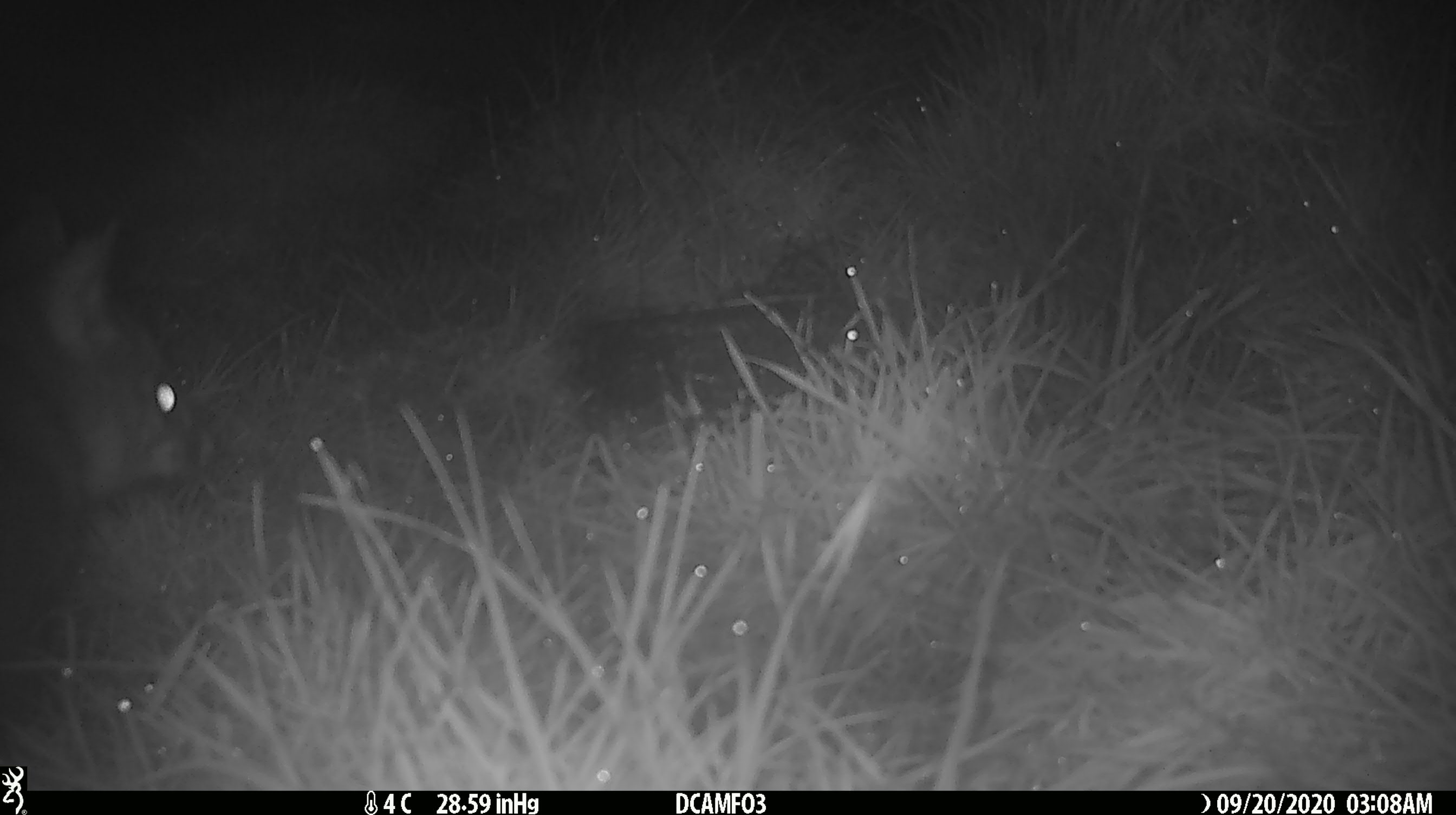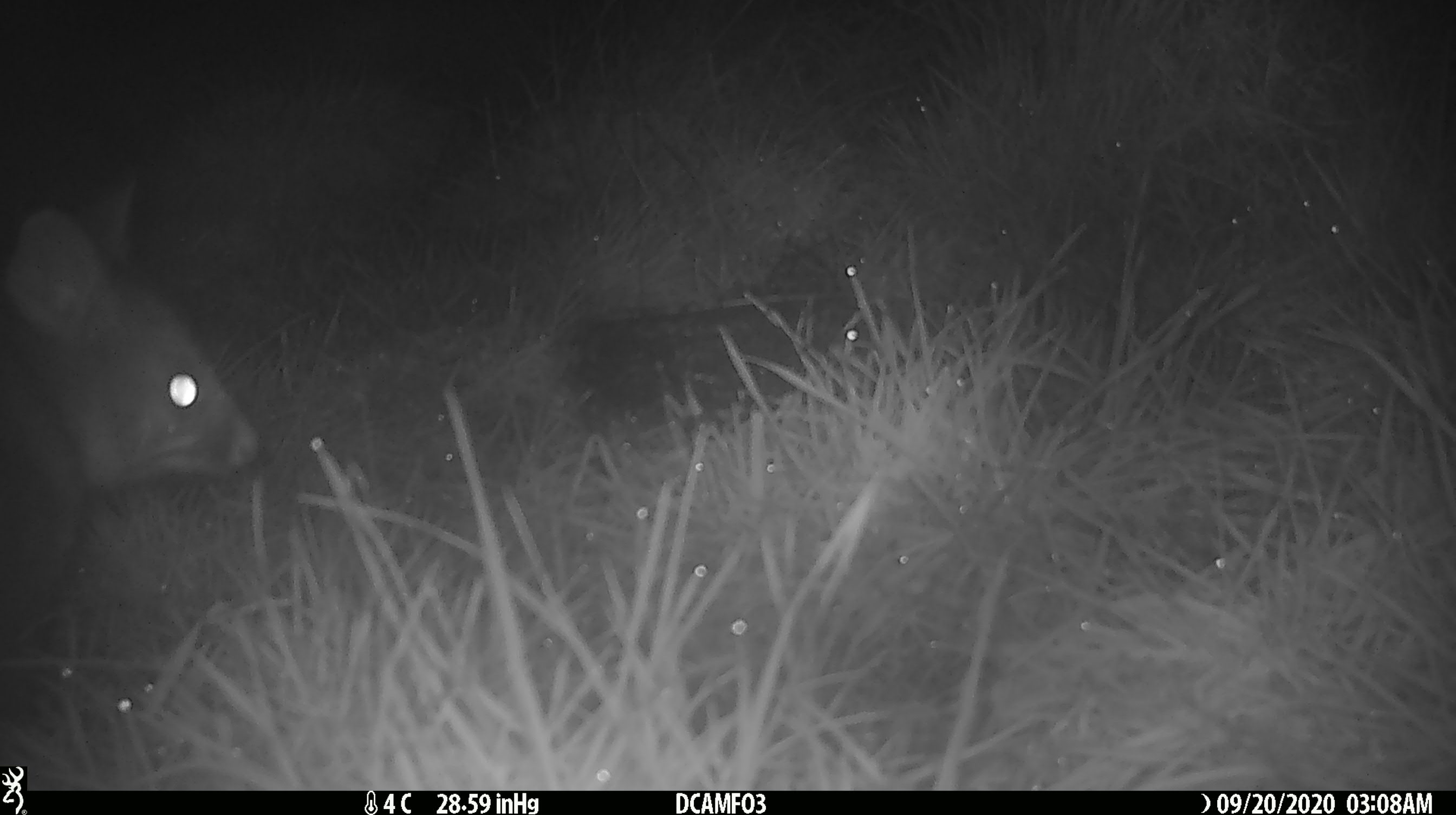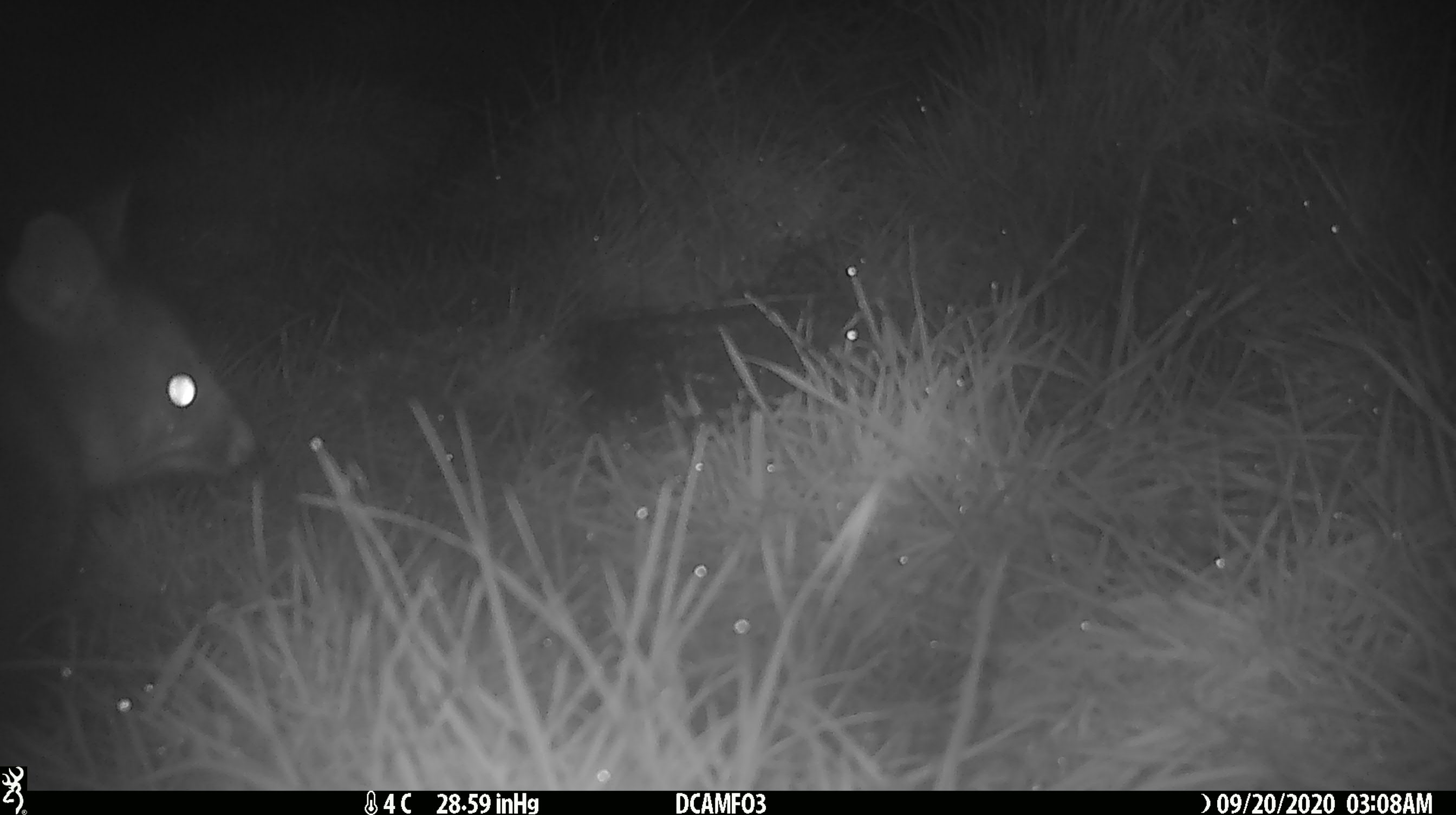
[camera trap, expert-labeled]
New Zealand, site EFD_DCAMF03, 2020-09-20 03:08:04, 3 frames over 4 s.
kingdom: Animalia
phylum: Chordata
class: Mammalia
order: Diprotodontia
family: Phalangeridae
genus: Trichosurus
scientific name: Trichosurus vulpecula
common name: common brushtail possum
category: possum